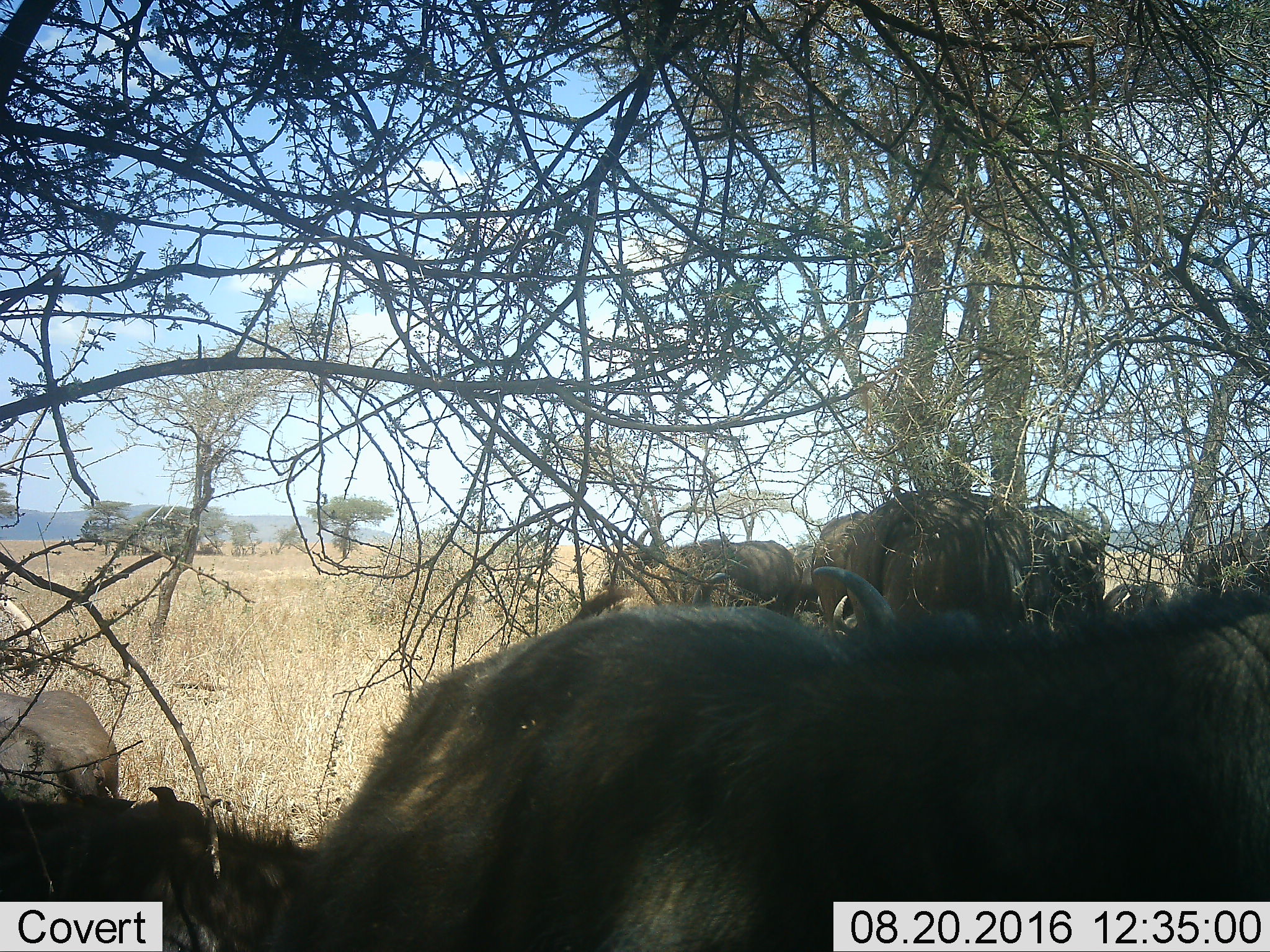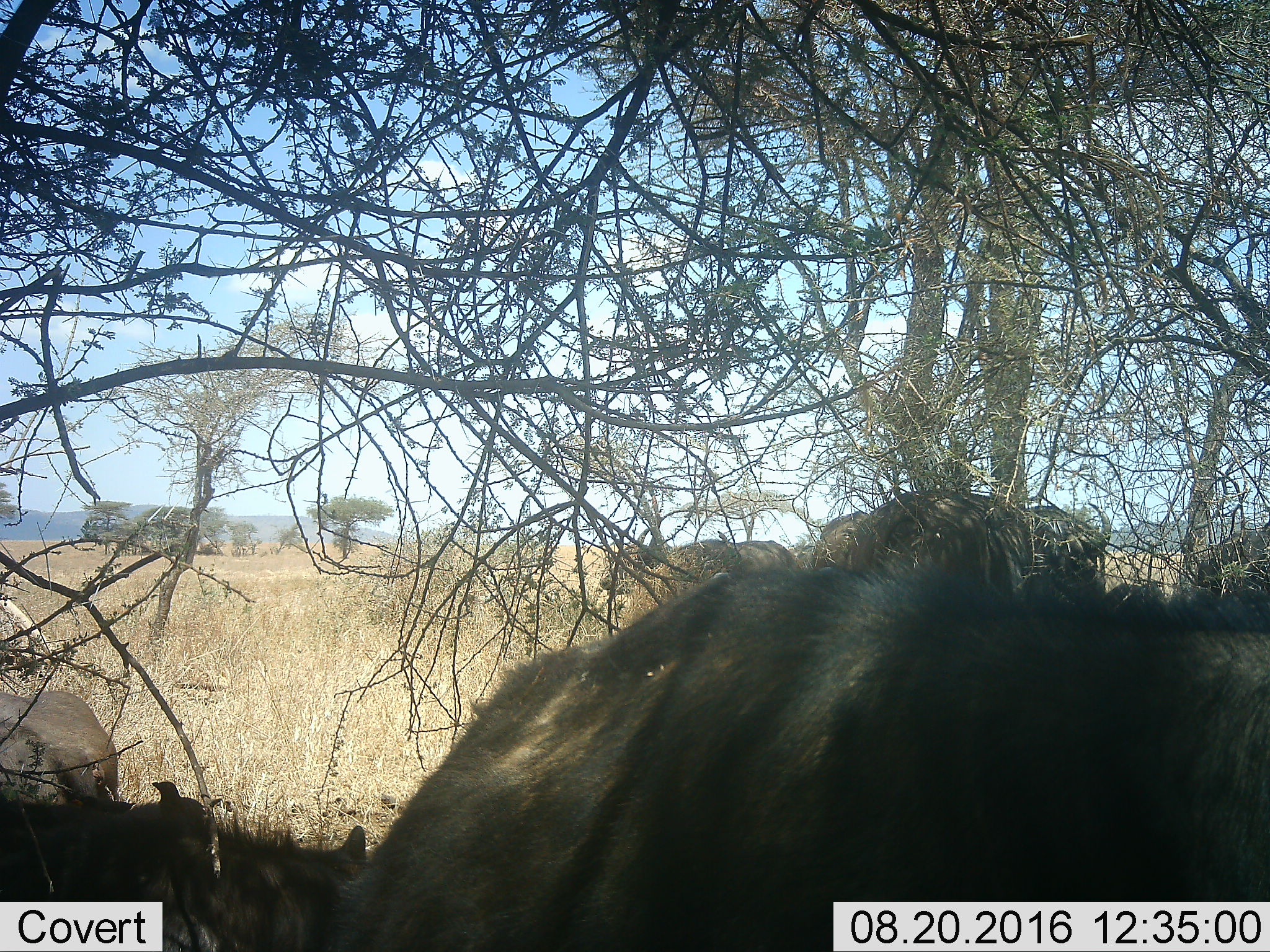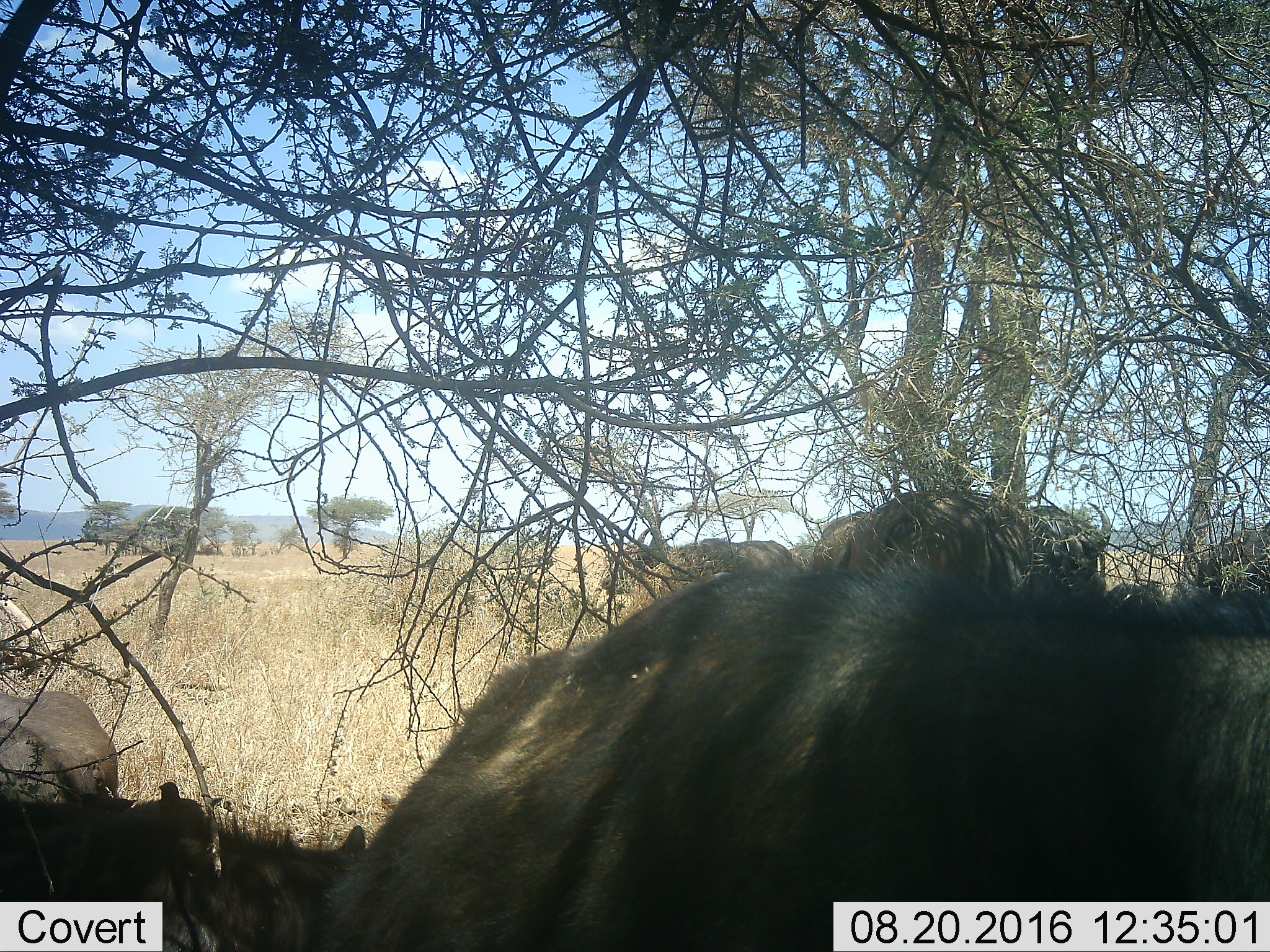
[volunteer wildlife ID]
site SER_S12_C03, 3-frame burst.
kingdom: Animalia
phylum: Chordata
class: Mammalia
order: Artiodactyla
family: Bovidae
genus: Syncerus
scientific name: Syncerus caffer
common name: african buffalo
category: buffalo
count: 8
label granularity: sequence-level